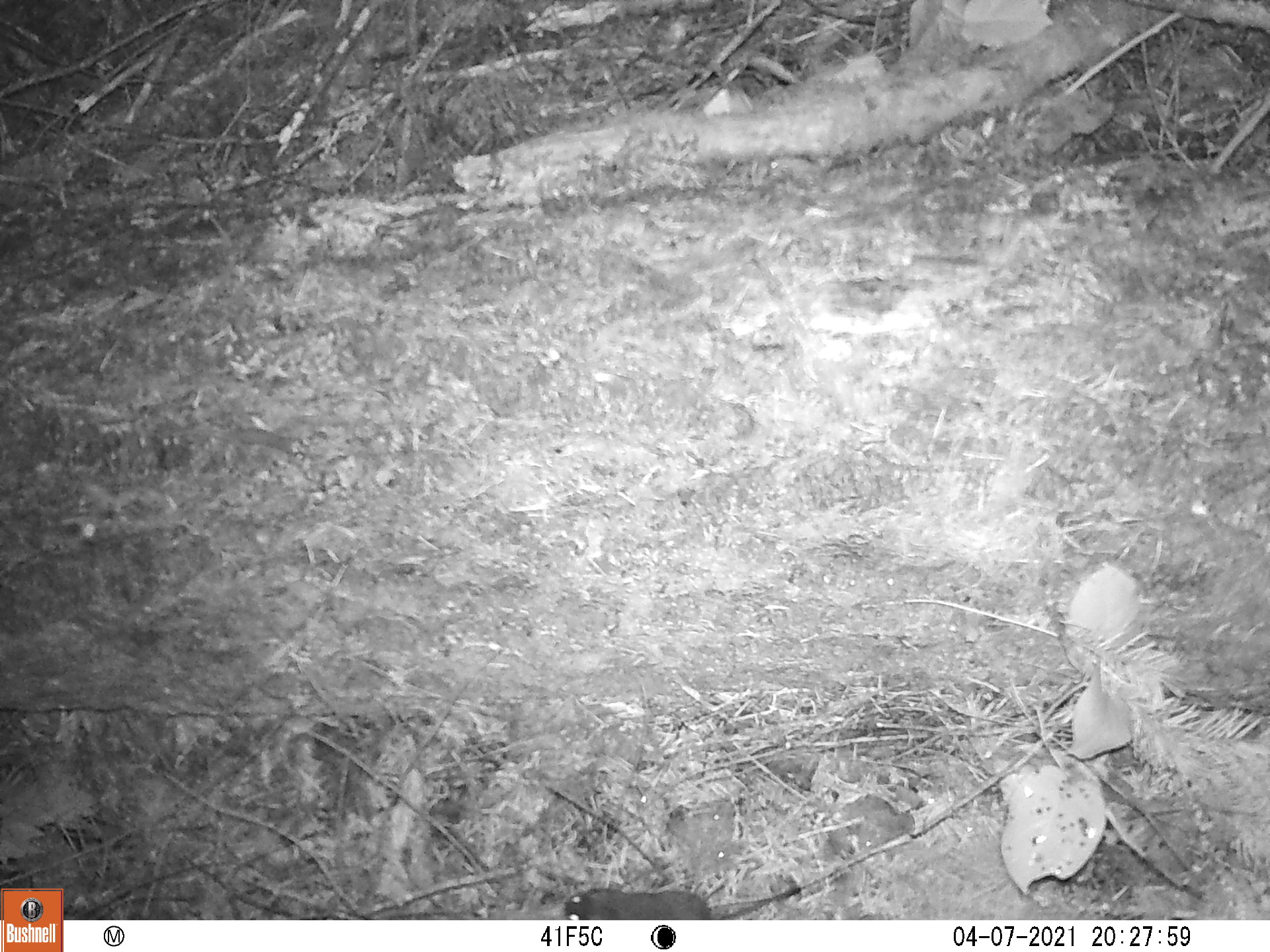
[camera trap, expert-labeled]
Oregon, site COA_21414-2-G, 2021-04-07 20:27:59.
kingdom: Animalia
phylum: Chordata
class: Mammalia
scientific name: Mammalia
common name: small mammal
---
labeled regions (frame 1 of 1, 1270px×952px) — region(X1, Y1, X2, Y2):
small mammal: region(539, 868, 820, 918)